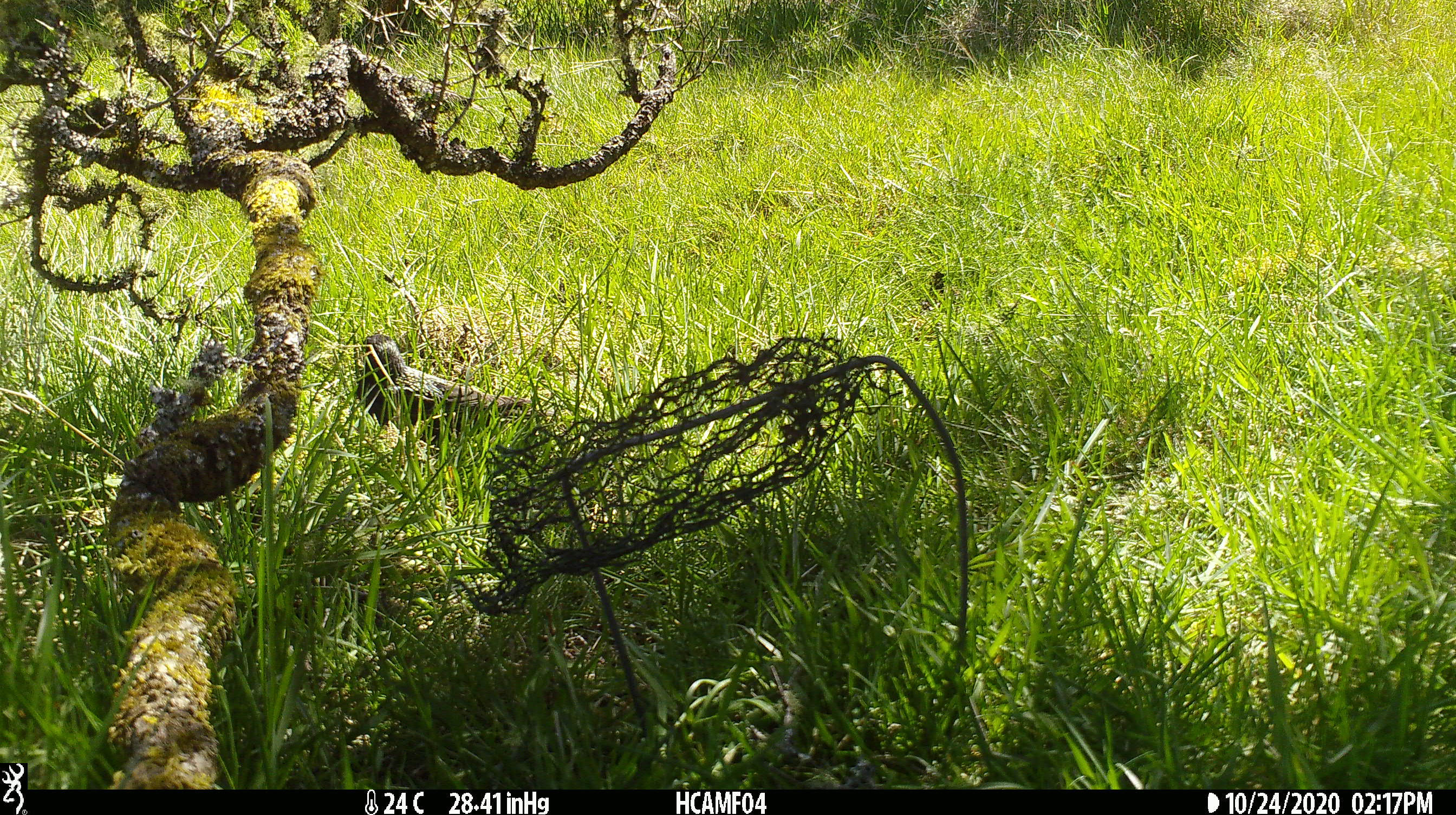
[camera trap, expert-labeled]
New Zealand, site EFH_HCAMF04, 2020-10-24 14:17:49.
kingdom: Animalia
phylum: Chordata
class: Aves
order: Passeriformes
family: Sturnidae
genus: Sturnus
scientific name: Sturnus vulgaris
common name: european starling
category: starling